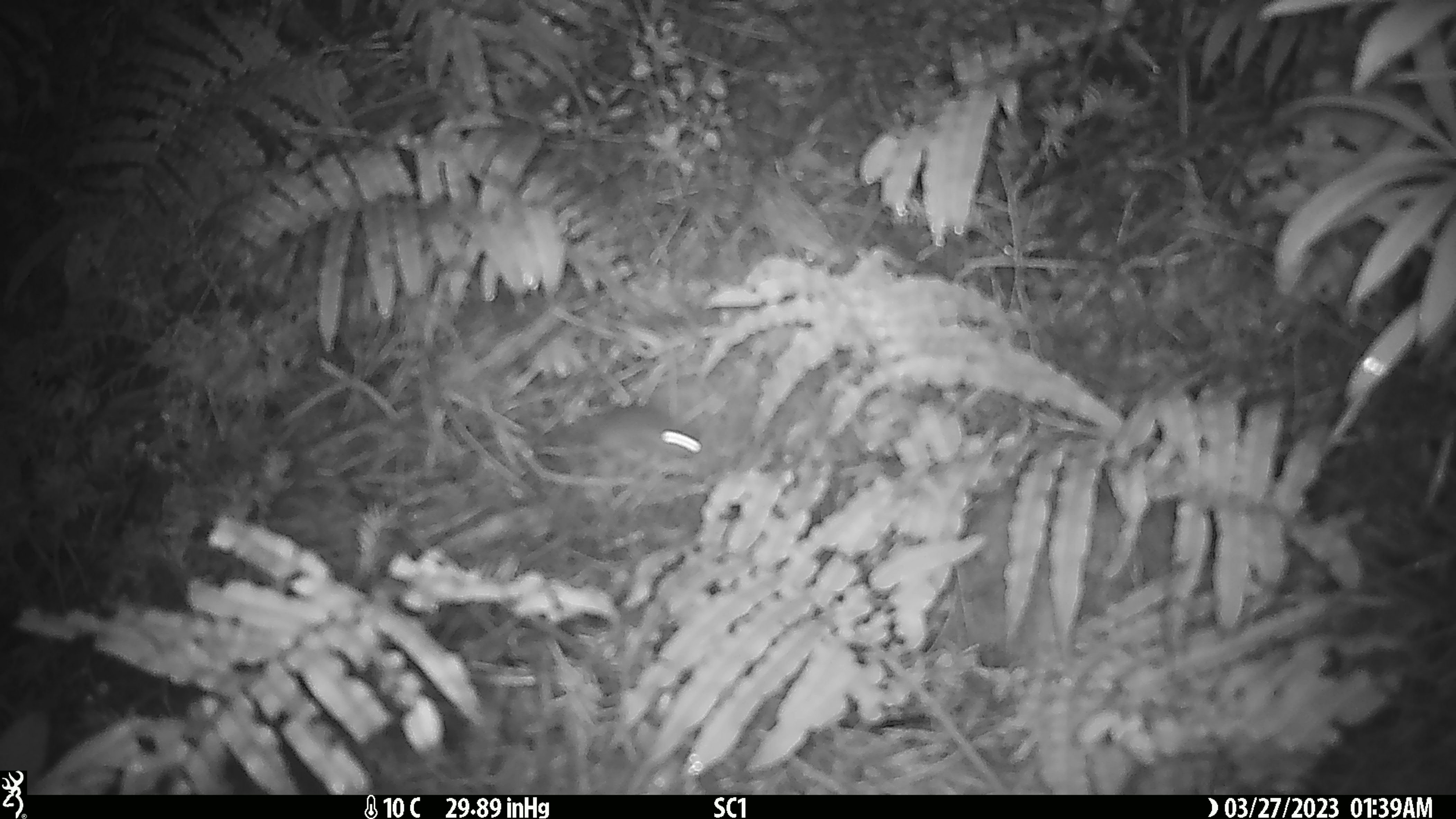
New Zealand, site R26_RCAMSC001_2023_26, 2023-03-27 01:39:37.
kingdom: Animalia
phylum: Chordata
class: Mammalia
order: Rodentia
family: Muridae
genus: Mus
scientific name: Mus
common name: mouse